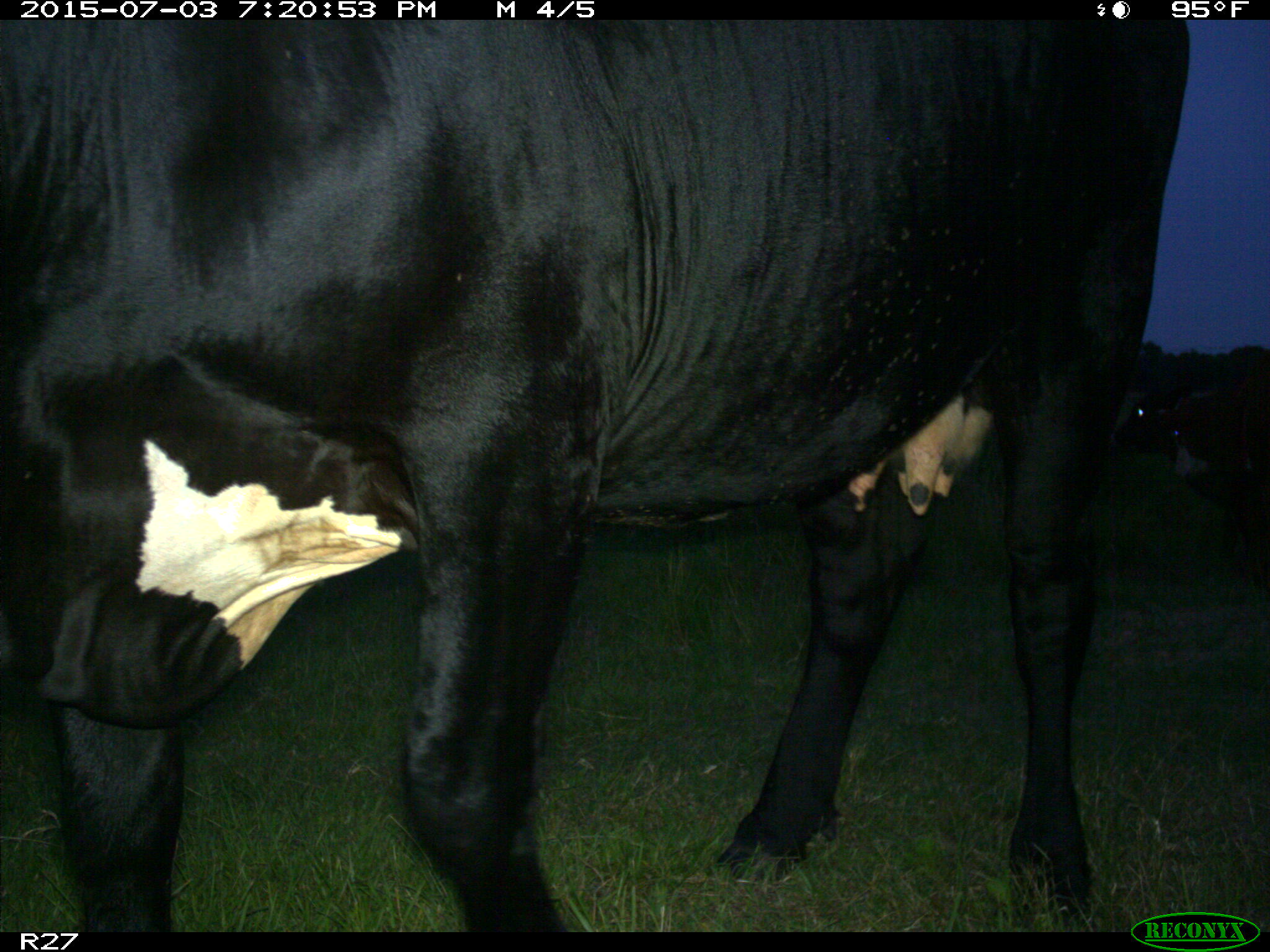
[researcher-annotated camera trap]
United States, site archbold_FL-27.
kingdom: Animalia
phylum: Chordata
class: Mammalia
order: Artiodactyla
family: Bovidae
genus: Bos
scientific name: Bos taurus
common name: domestic cow